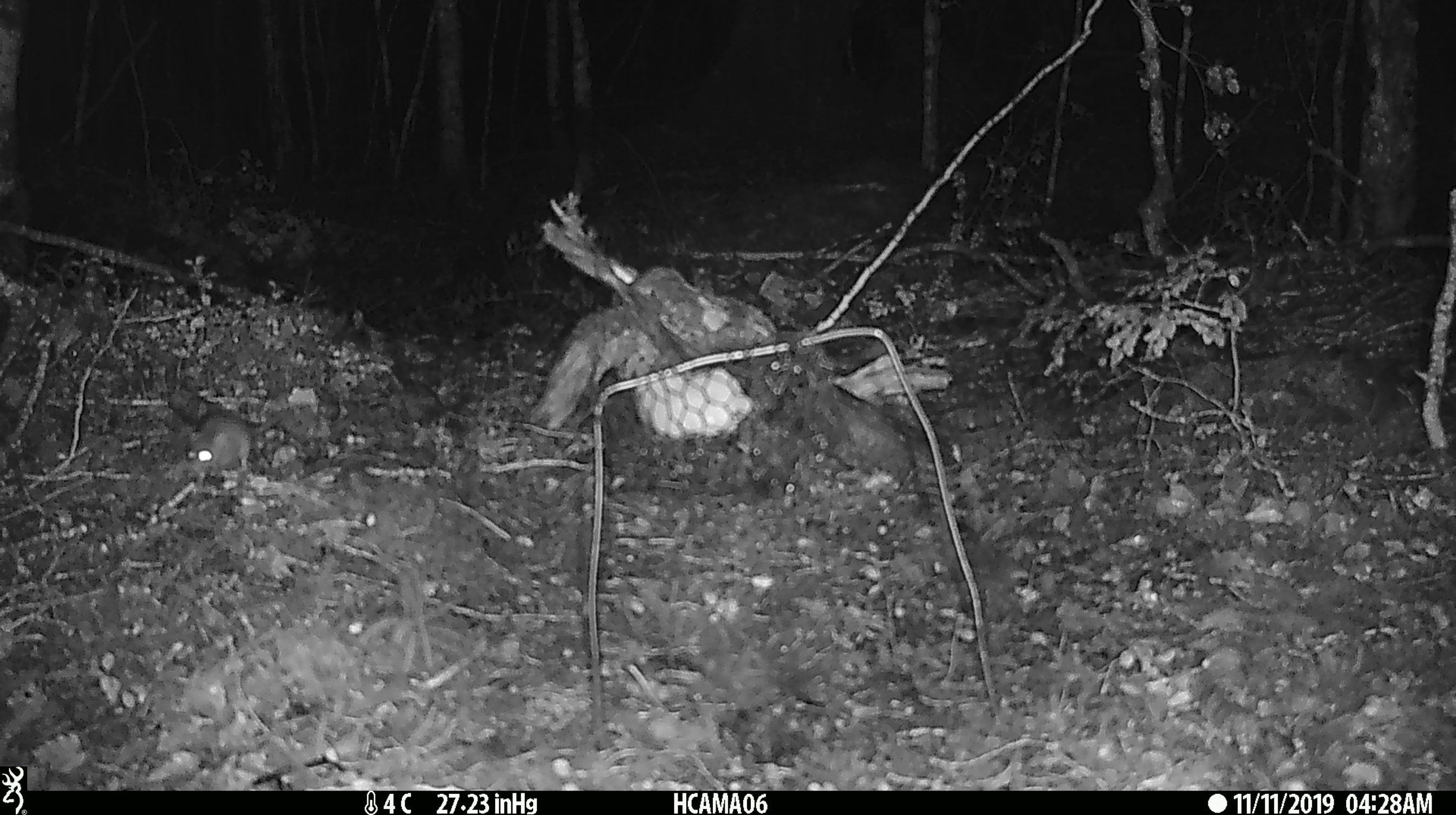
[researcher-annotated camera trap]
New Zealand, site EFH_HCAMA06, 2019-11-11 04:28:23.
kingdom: Animalia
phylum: Chordata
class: Mammalia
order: Rodentia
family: Muridae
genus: Mus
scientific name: Mus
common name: mouse